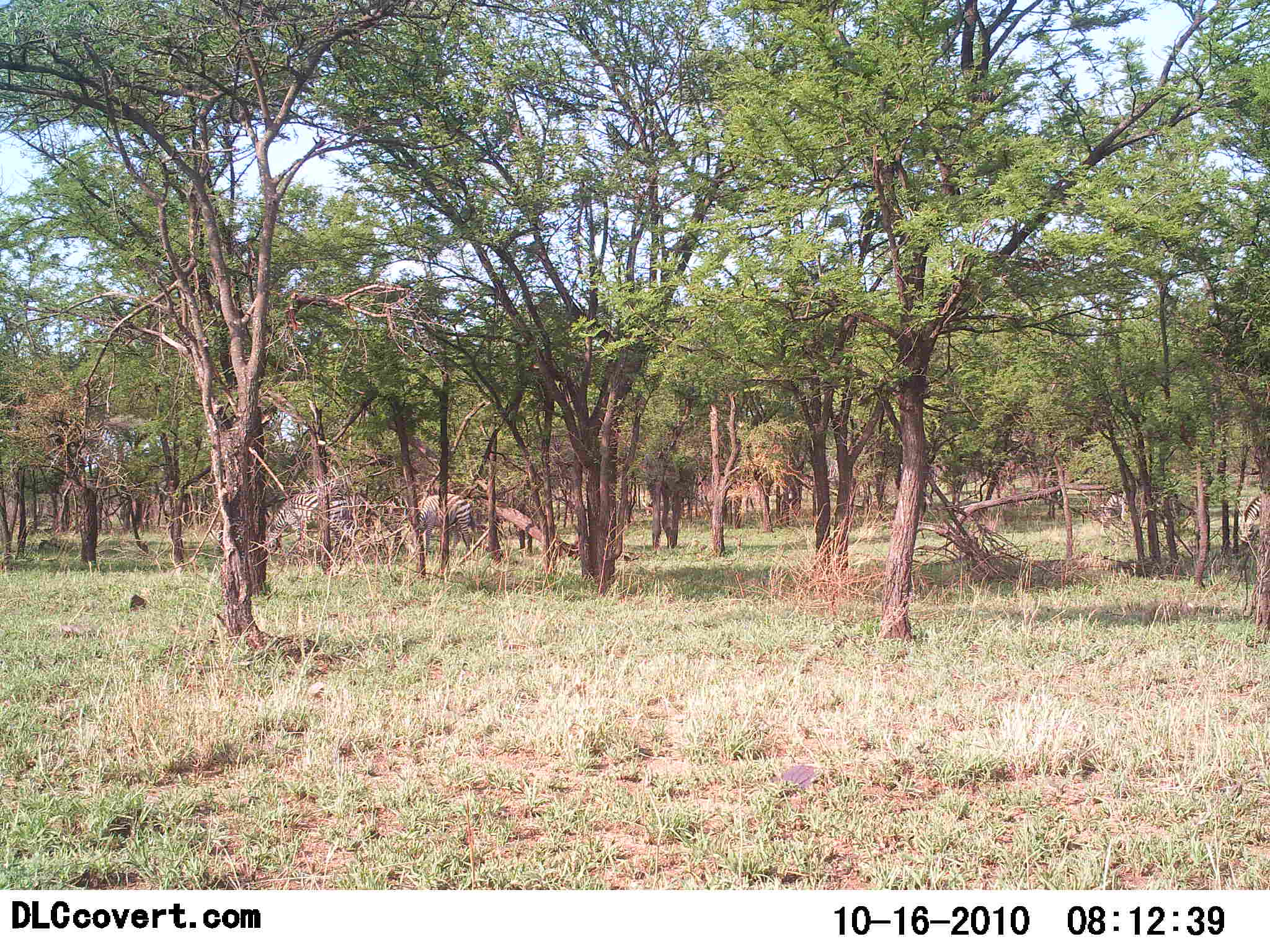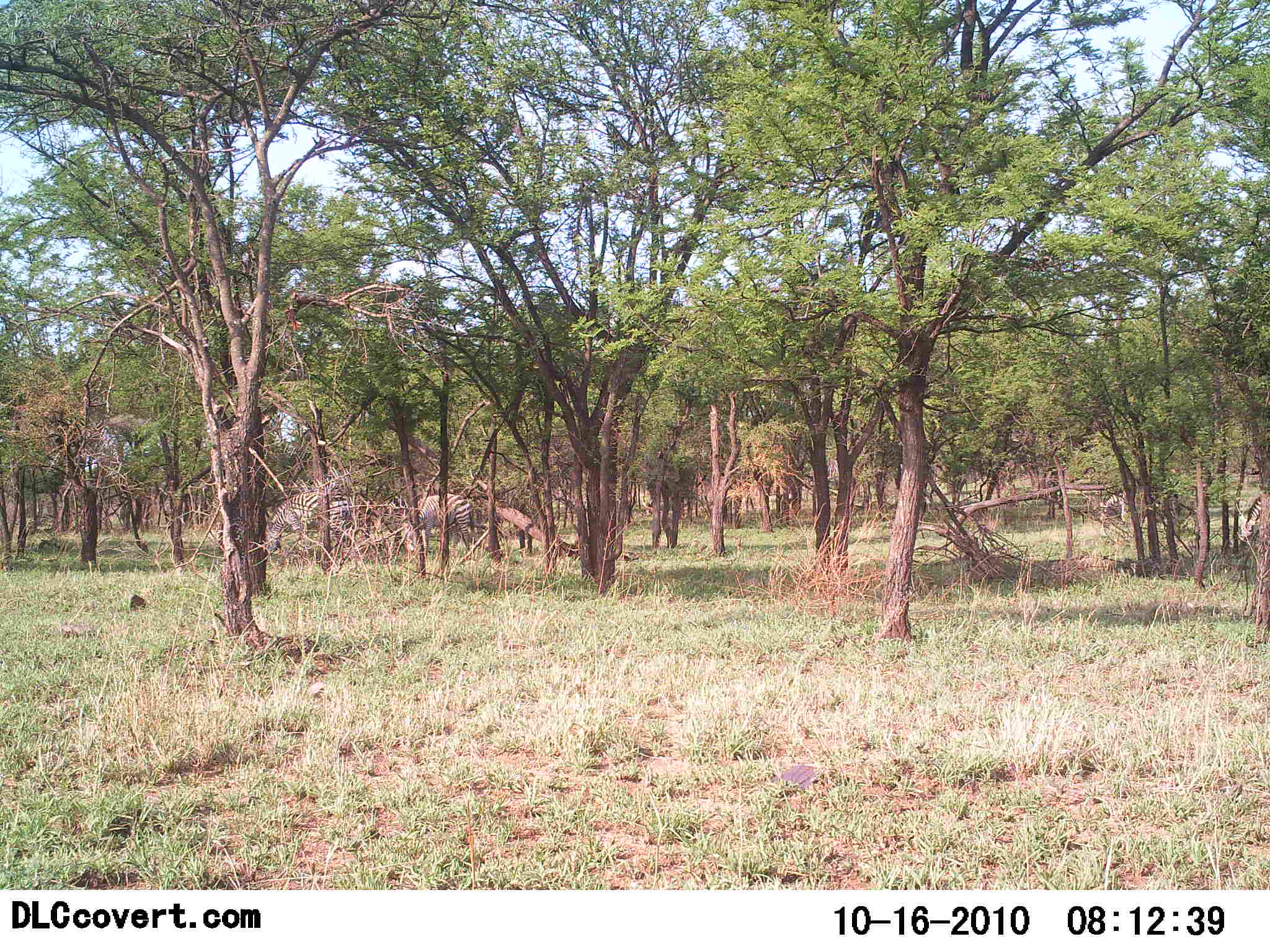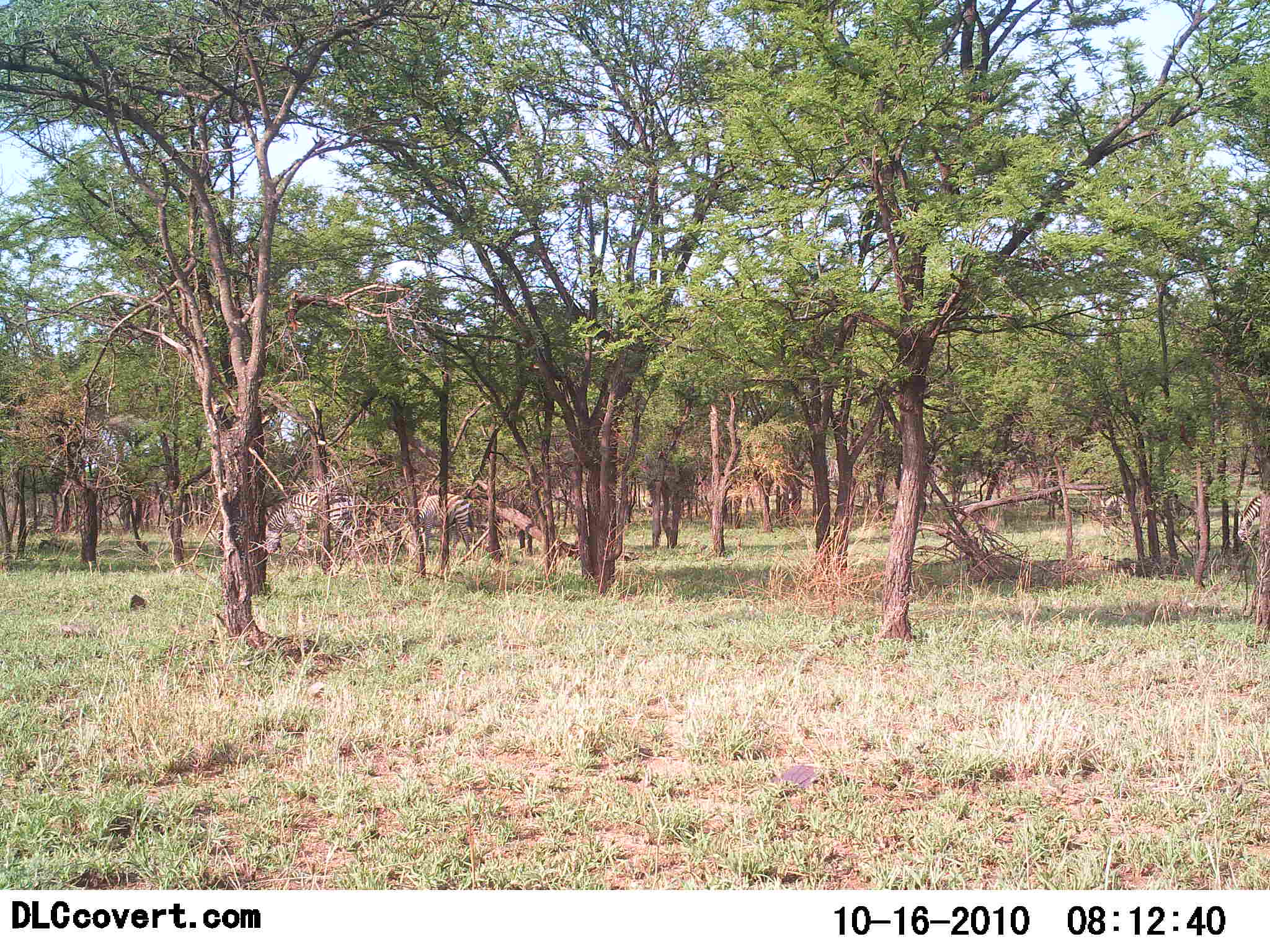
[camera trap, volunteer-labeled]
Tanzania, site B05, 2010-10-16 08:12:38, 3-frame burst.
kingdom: Animalia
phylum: Chordata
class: Mammalia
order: Perissodactyla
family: Equidae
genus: Equus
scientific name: Equus quagga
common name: plains zebra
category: zebra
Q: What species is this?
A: Zebra (plains zebra) (Equus quagga).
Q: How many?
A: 3.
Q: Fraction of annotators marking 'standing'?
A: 50%.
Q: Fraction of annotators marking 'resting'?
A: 11%.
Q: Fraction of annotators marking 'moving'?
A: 6%.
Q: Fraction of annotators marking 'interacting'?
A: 0%.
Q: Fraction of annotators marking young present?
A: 0%.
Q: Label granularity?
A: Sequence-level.